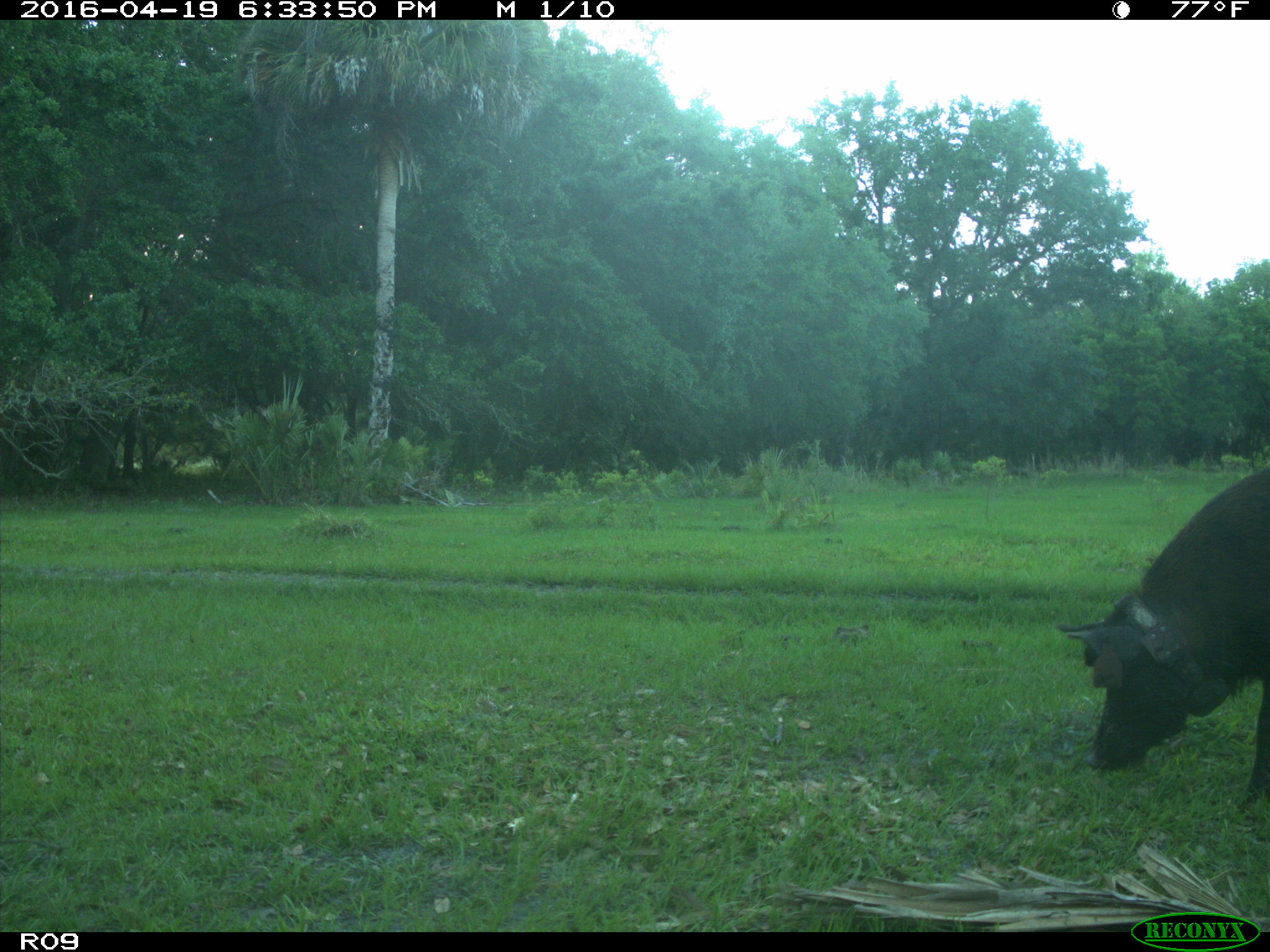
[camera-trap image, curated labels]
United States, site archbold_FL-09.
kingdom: Animalia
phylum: Chordata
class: Mammalia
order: Artiodactyla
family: Suidae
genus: Sus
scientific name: Sus scrofa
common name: wild boar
Sus scrofa (wild boar).